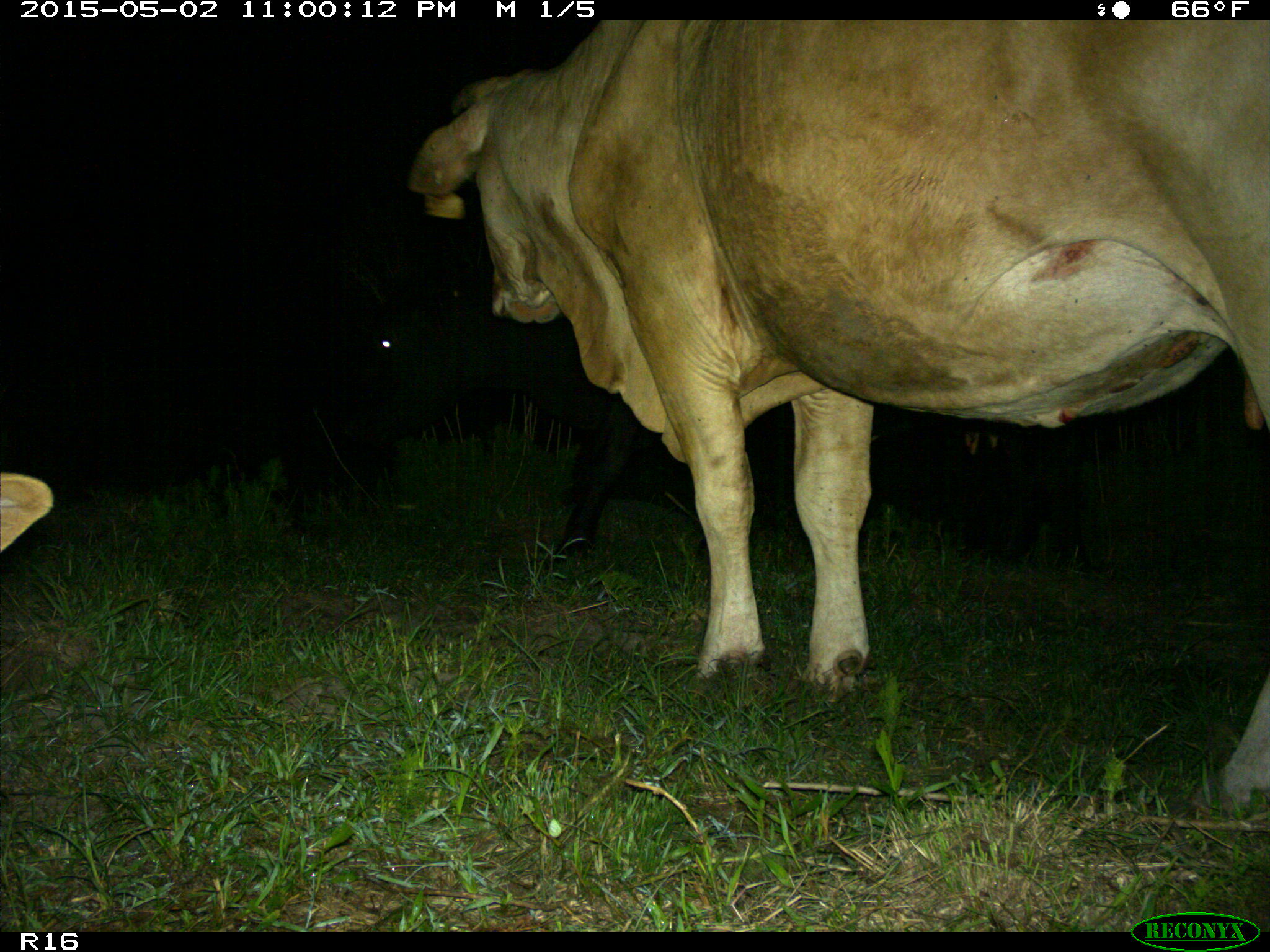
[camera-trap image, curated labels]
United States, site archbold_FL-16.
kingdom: Animalia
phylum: Chordata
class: Mammalia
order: Artiodactyla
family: Bovidae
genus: Bos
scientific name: Bos taurus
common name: domestic cow